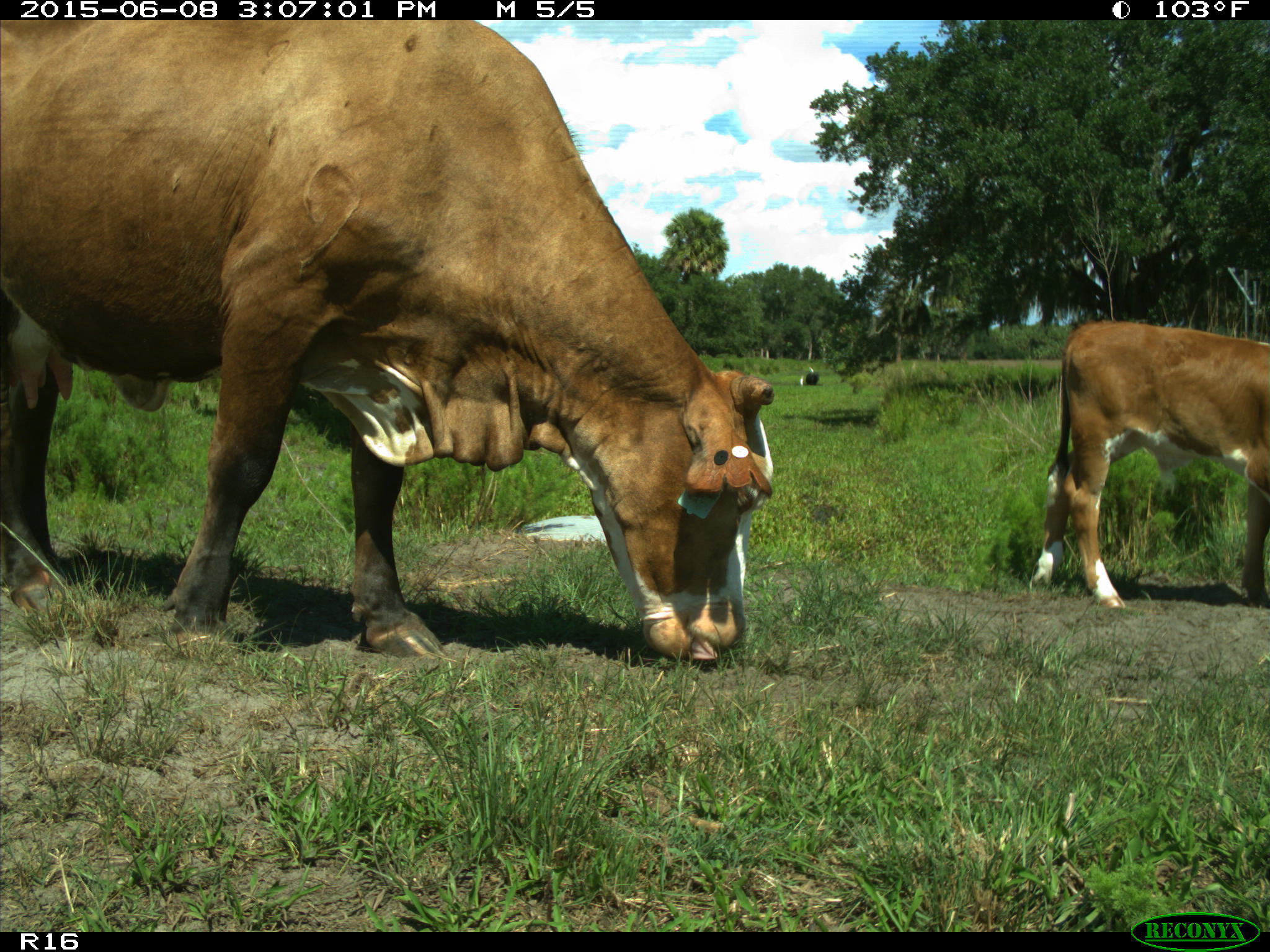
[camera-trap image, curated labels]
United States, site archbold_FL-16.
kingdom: Animalia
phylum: Chordata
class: Mammalia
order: Artiodactyla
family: Bovidae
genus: Bos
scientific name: Bos taurus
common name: domestic cow